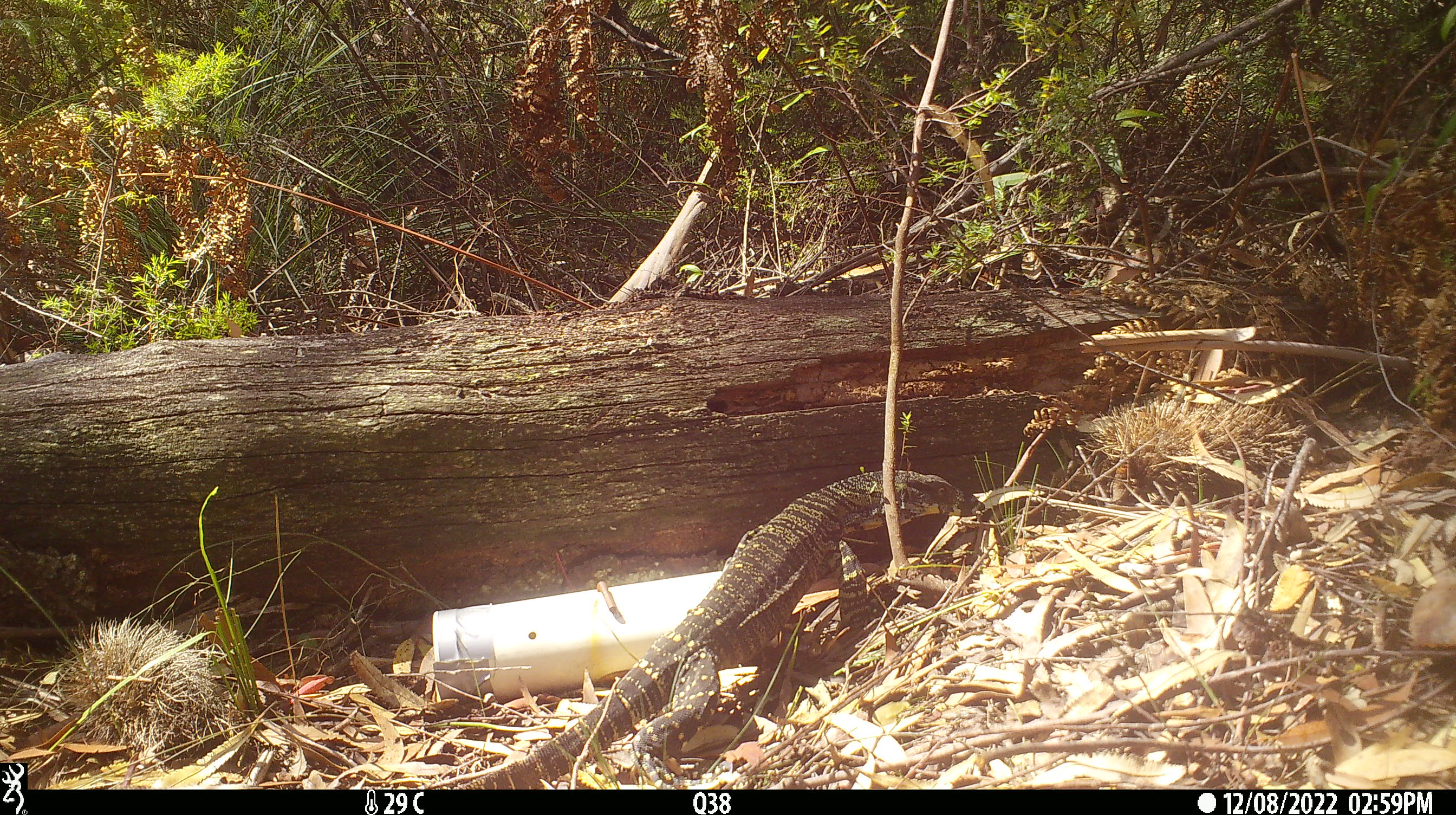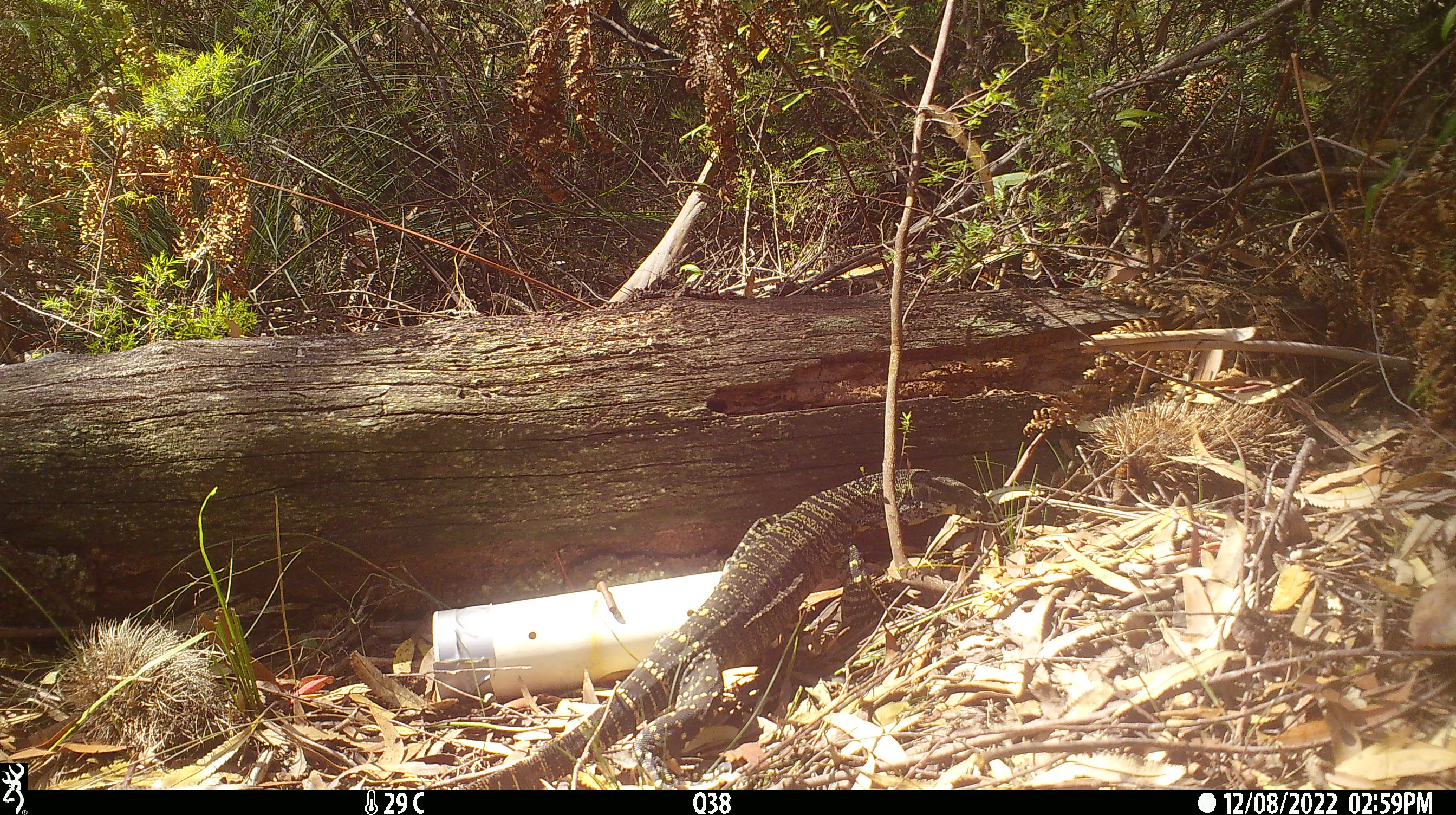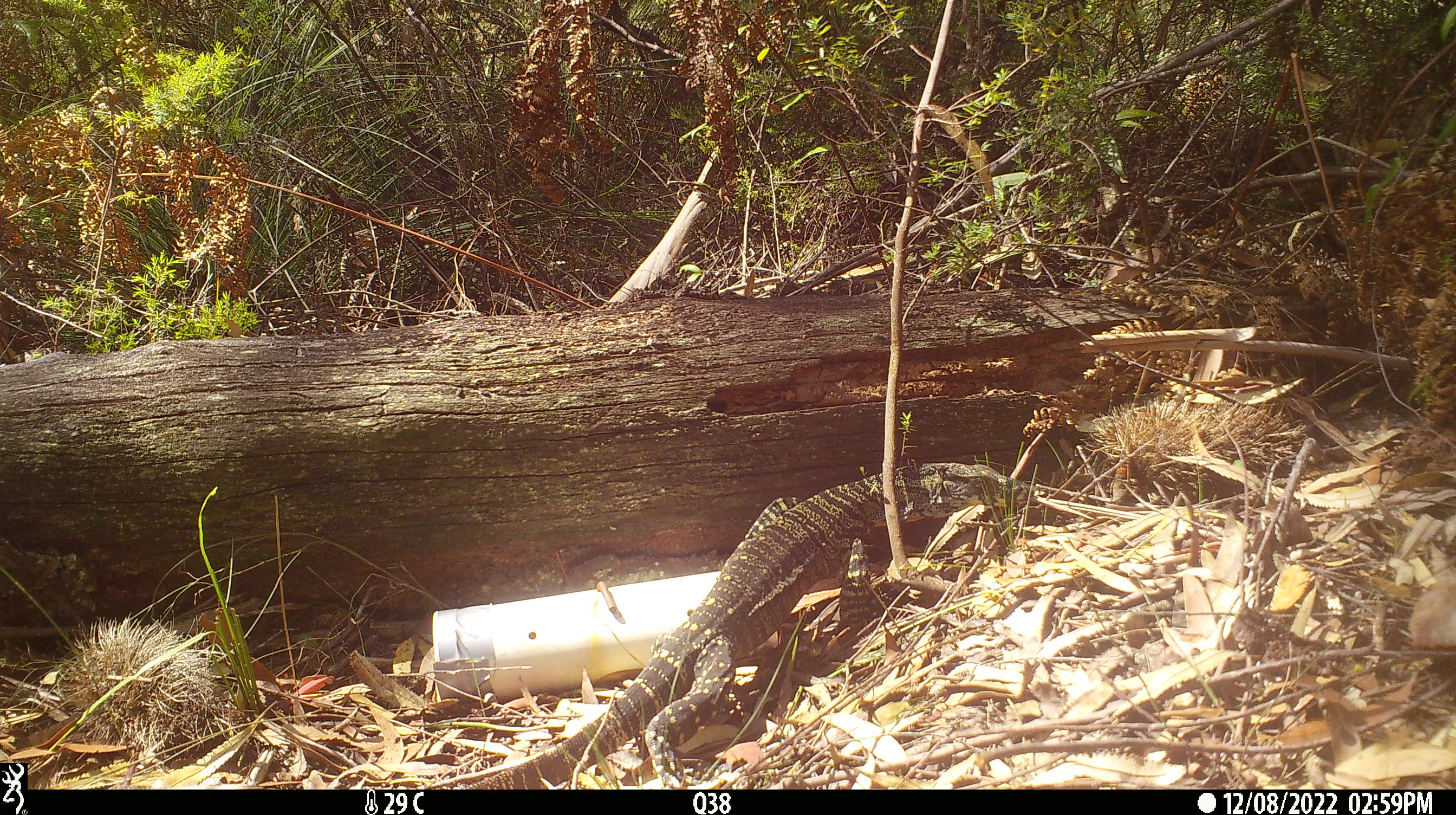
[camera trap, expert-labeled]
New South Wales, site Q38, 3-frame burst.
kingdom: Animalia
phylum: Chordata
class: Reptilia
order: Squamata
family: Varanidae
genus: Varanus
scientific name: Varanus varius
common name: lace monitor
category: goanna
Goanna (lace monitor) (Varanus varius).